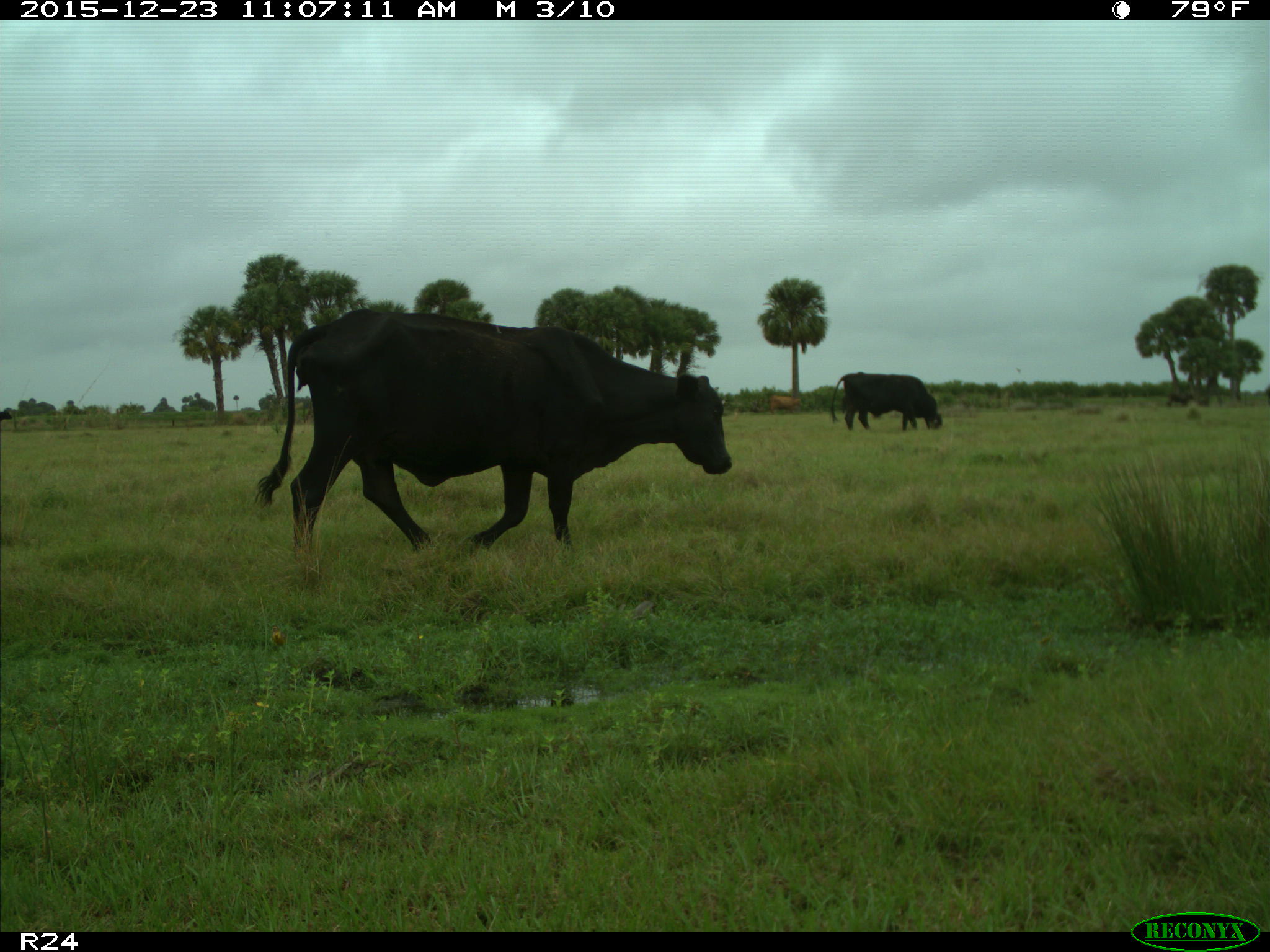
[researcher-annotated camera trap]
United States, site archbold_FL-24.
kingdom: Animalia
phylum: Chordata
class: Mammalia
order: Artiodactyla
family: Bovidae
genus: Bos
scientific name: Bos taurus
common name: domestic cow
Bos taurus (domestic cow).